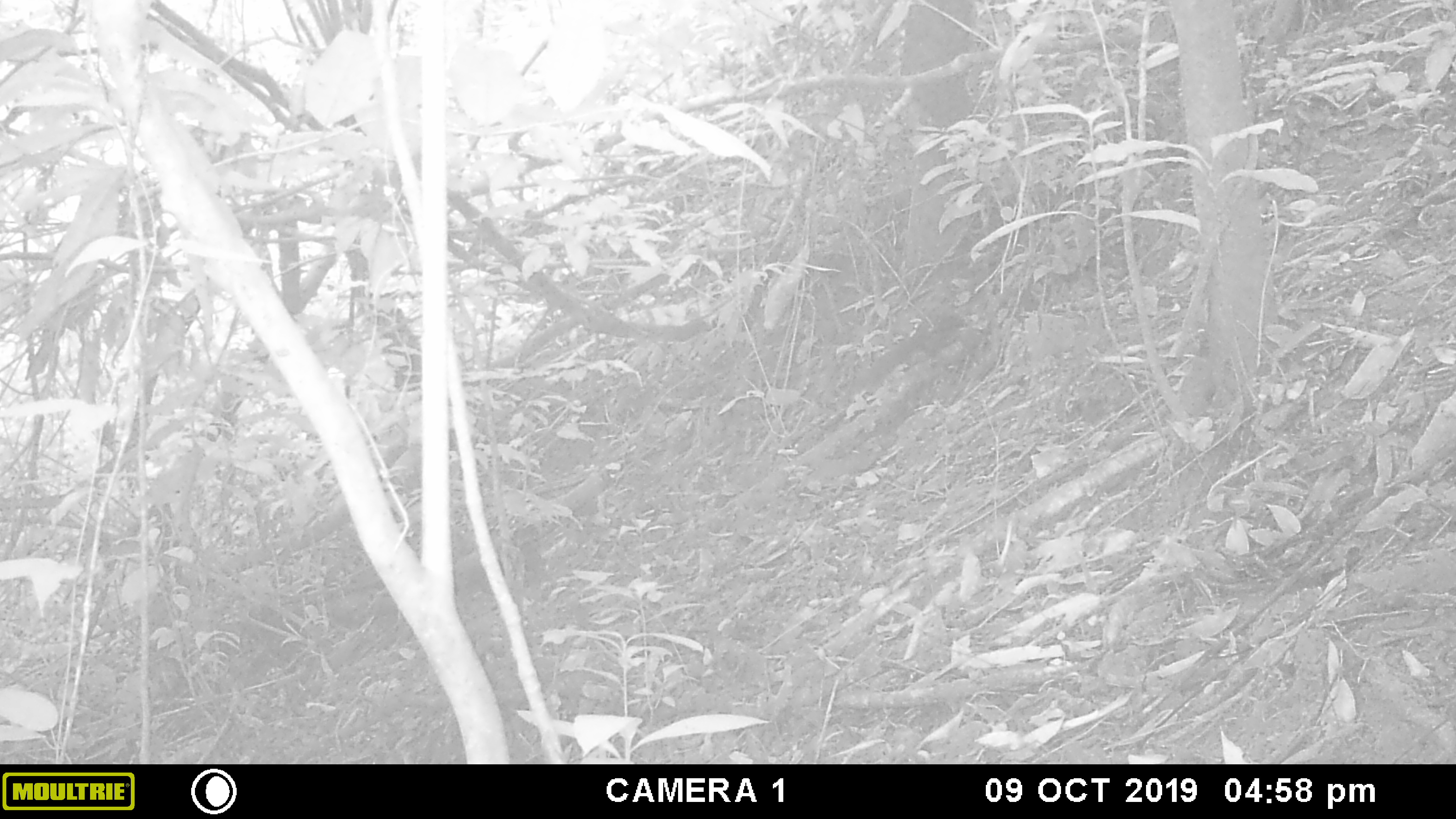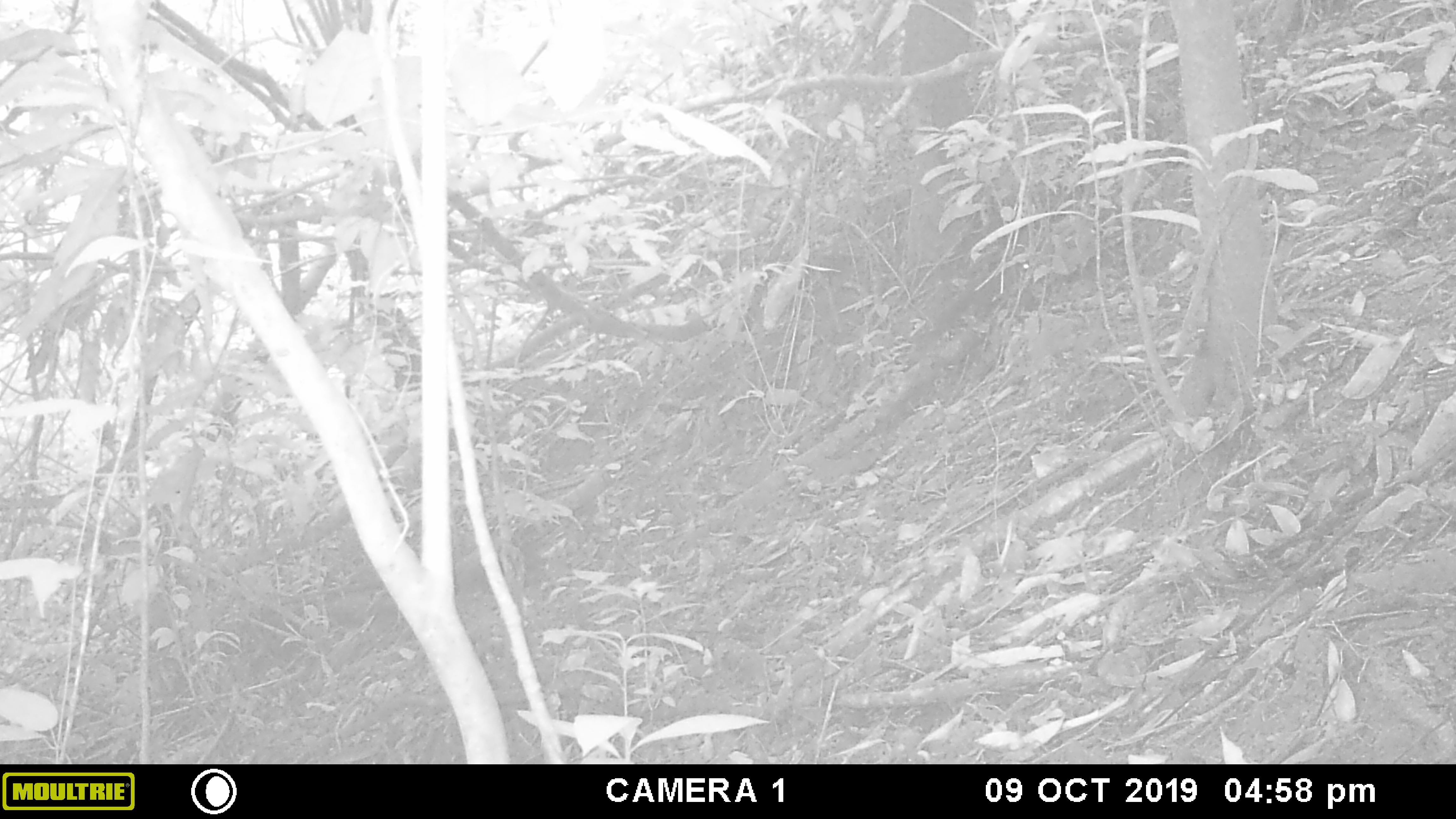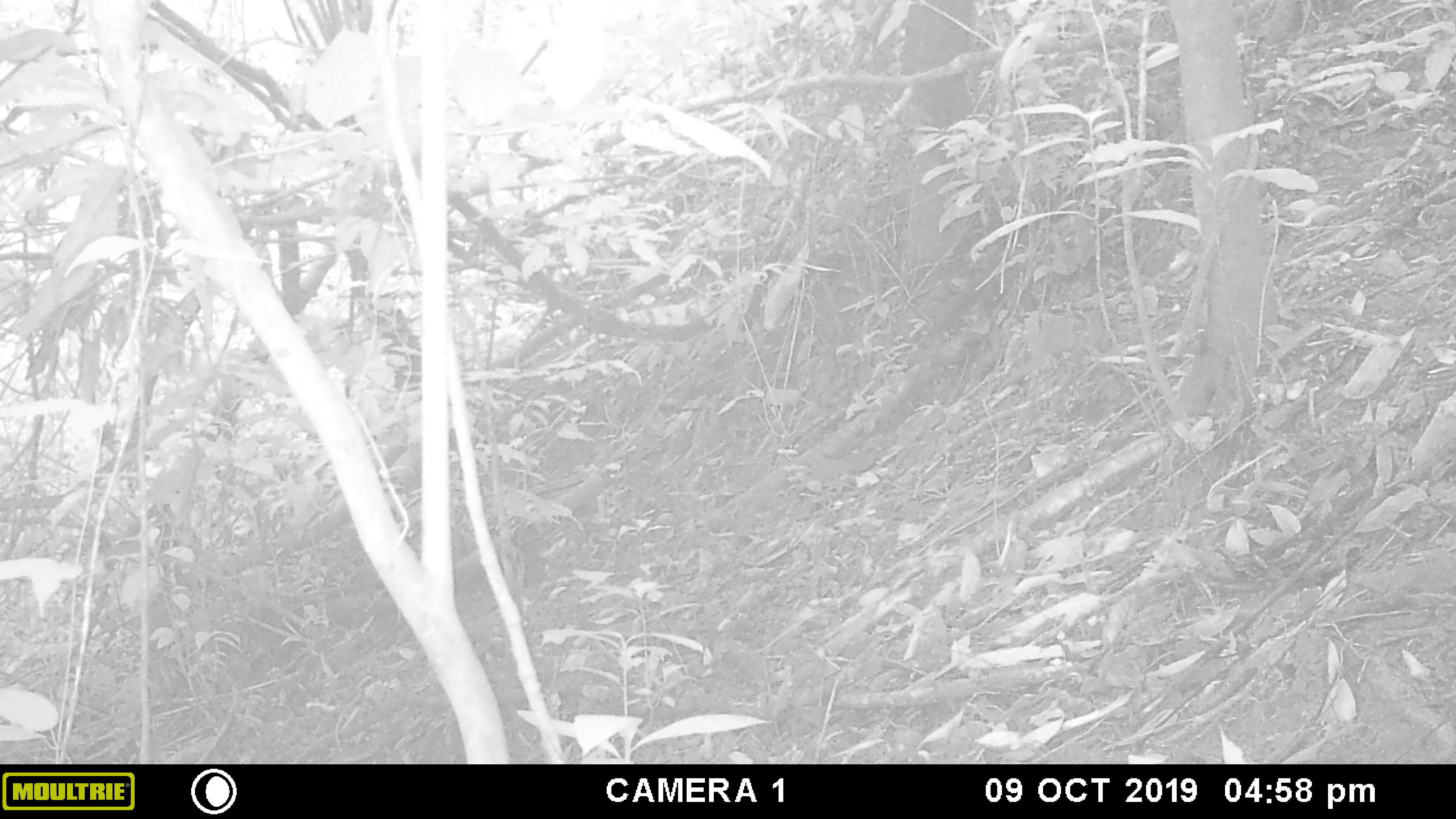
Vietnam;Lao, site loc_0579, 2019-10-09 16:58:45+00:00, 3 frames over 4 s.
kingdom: Animalia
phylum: Chordata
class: Mammalia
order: Rodentia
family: Sciuridae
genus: Dremomys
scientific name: Dremomys rufigenis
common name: red-cheeked squirrel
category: red cheeked squirrel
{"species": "red cheeked squirrel (red-cheeked squirrel) (Dremomys rufigenis)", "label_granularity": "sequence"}